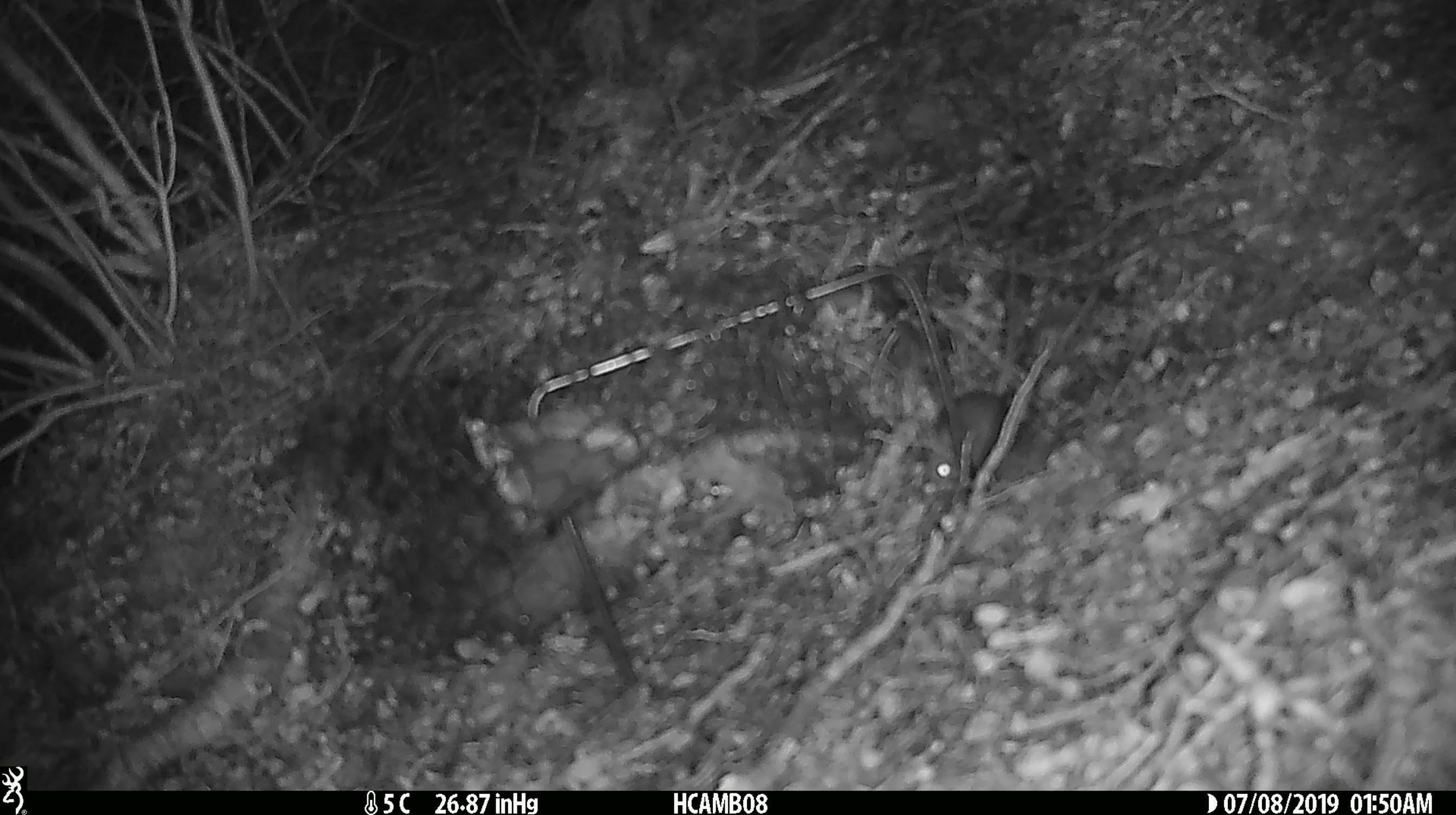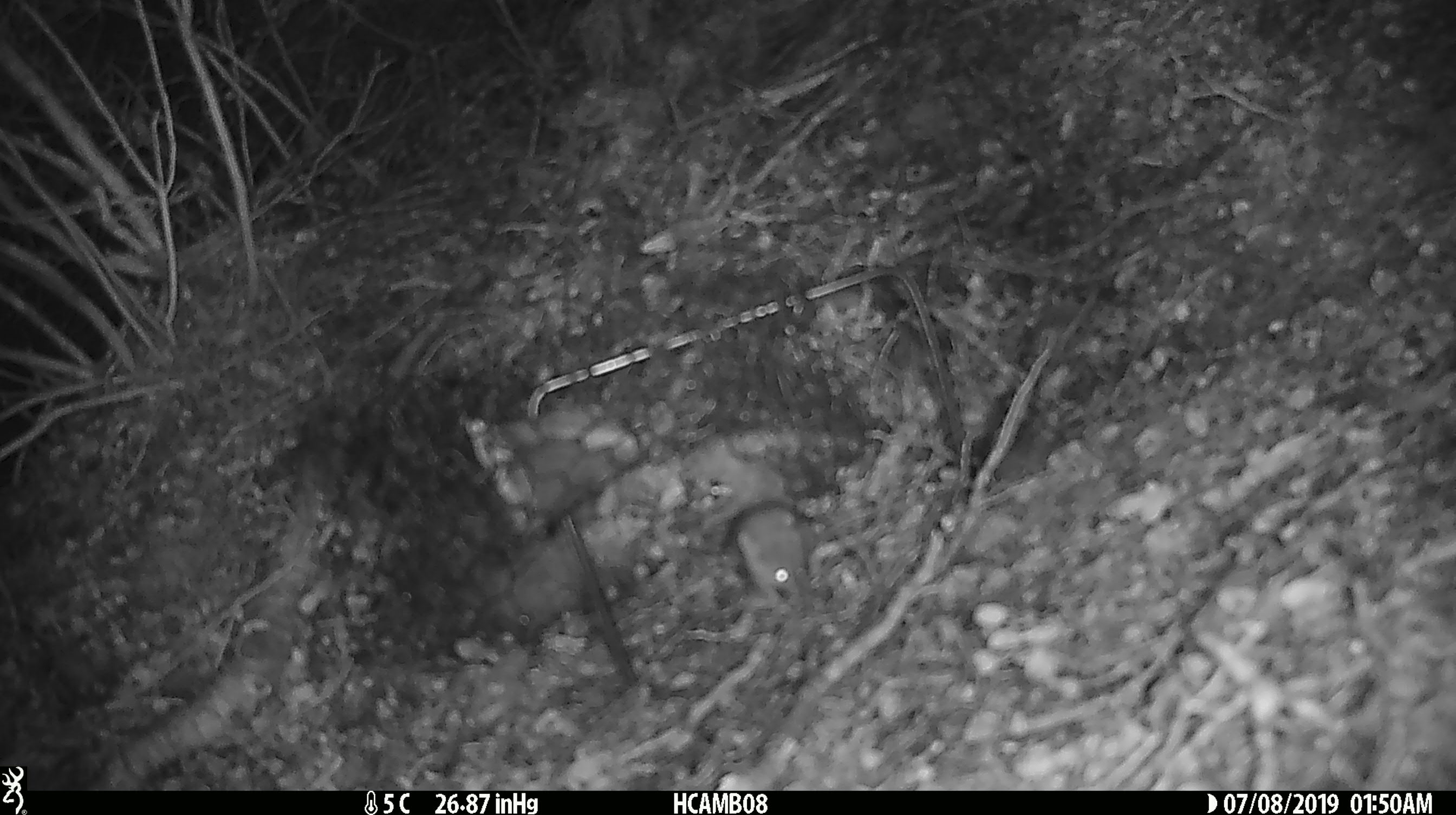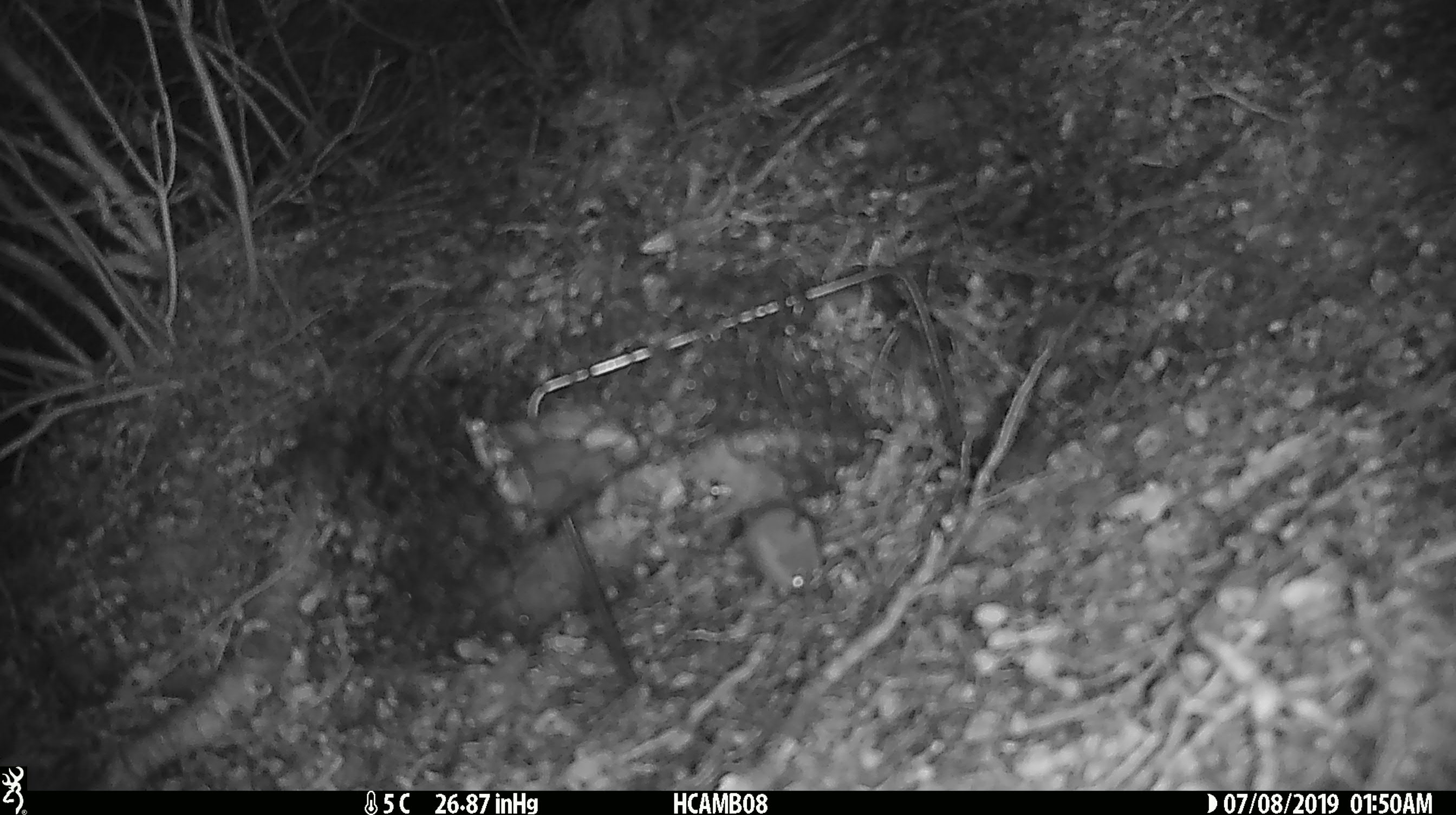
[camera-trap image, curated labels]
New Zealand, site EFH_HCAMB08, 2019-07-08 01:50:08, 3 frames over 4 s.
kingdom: Animalia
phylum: Chordata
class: Mammalia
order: Rodentia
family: Muridae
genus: Mus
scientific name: Mus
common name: mouse